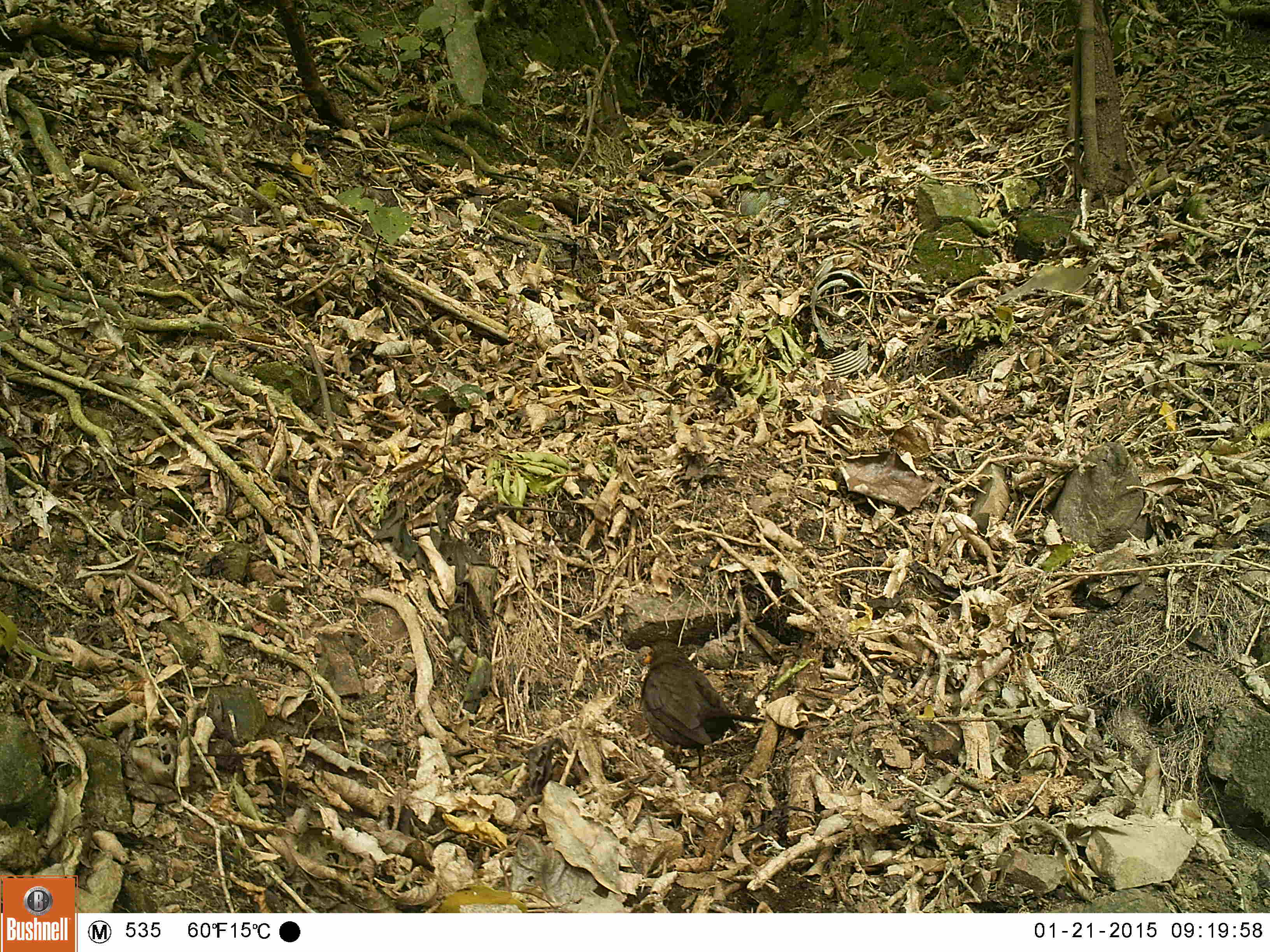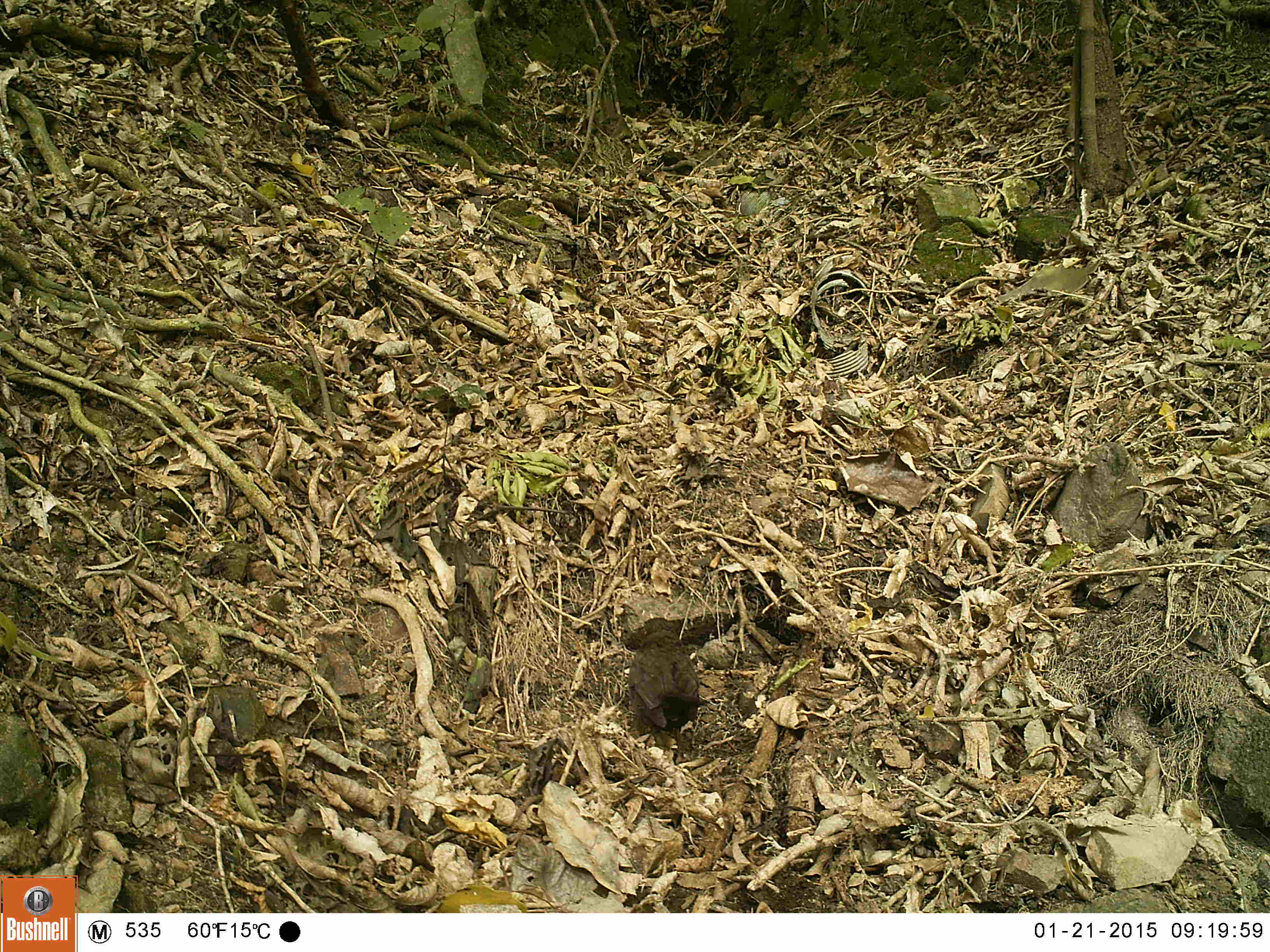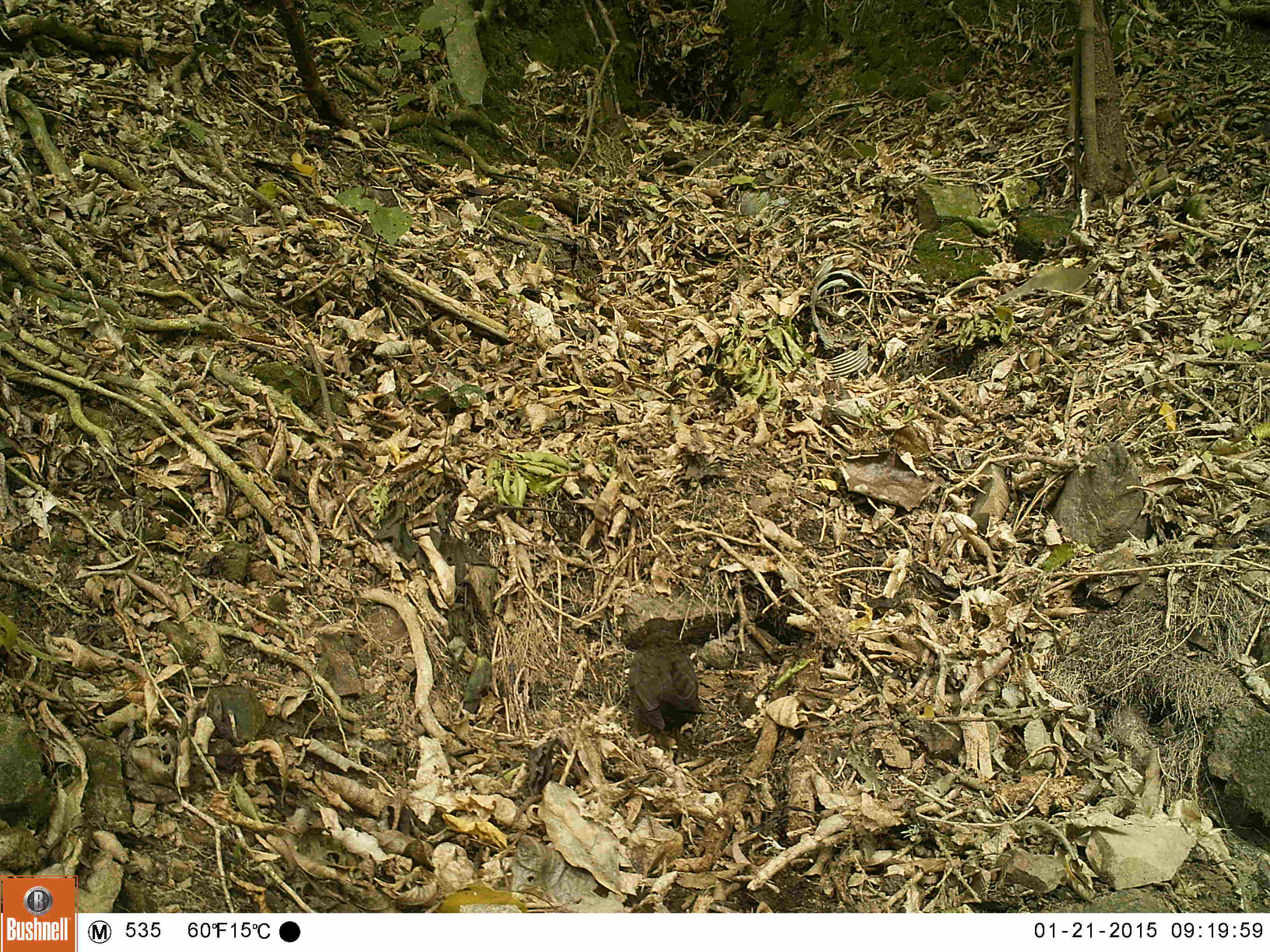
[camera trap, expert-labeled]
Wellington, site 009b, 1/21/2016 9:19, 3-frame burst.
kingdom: Animalia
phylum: Chordata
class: Aves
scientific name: Aves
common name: bird